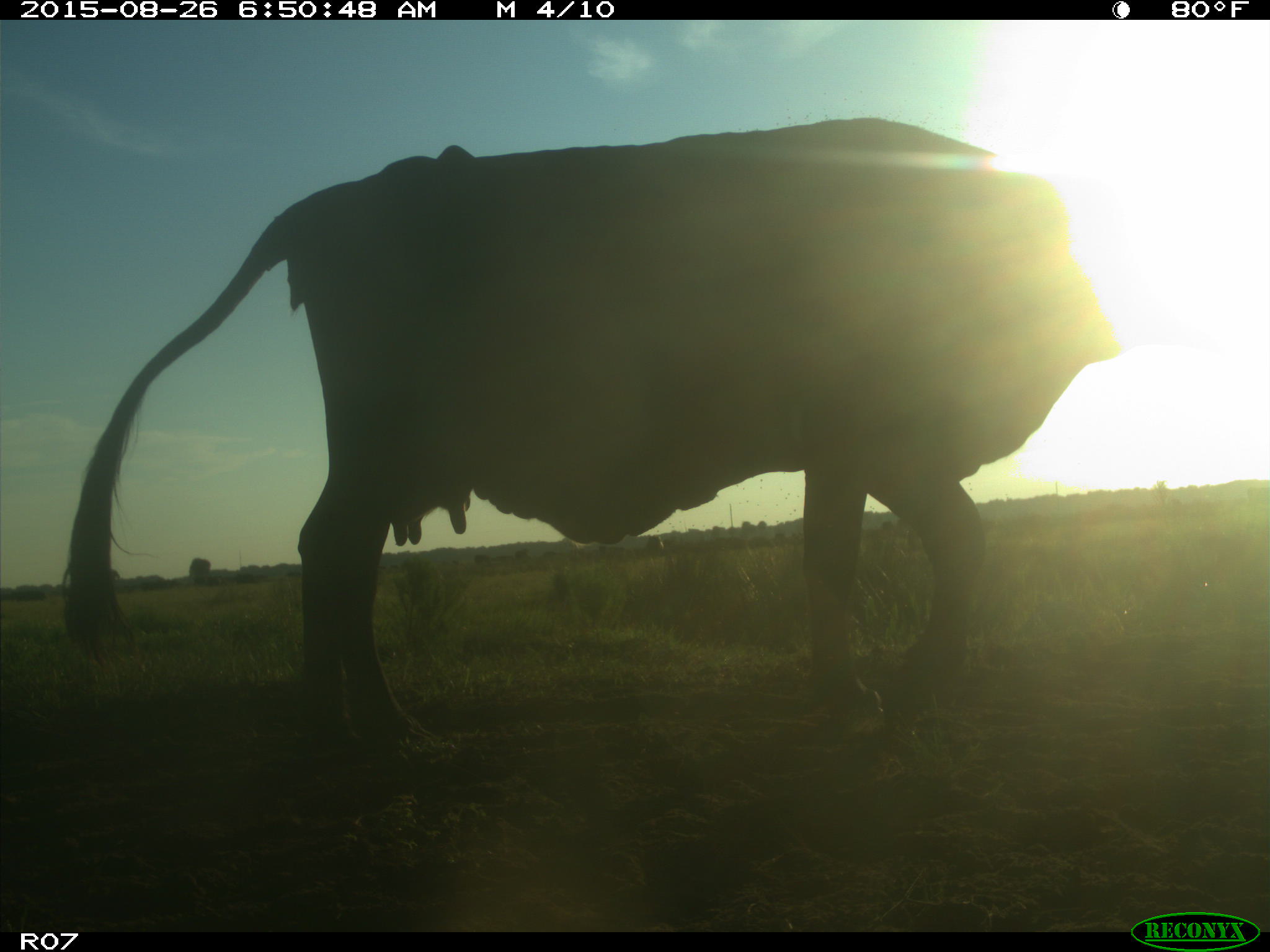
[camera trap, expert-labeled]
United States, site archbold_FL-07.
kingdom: Animalia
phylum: Chordata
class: Mammalia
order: Artiodactyla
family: Bovidae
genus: Bos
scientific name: Bos taurus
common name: domestic cow